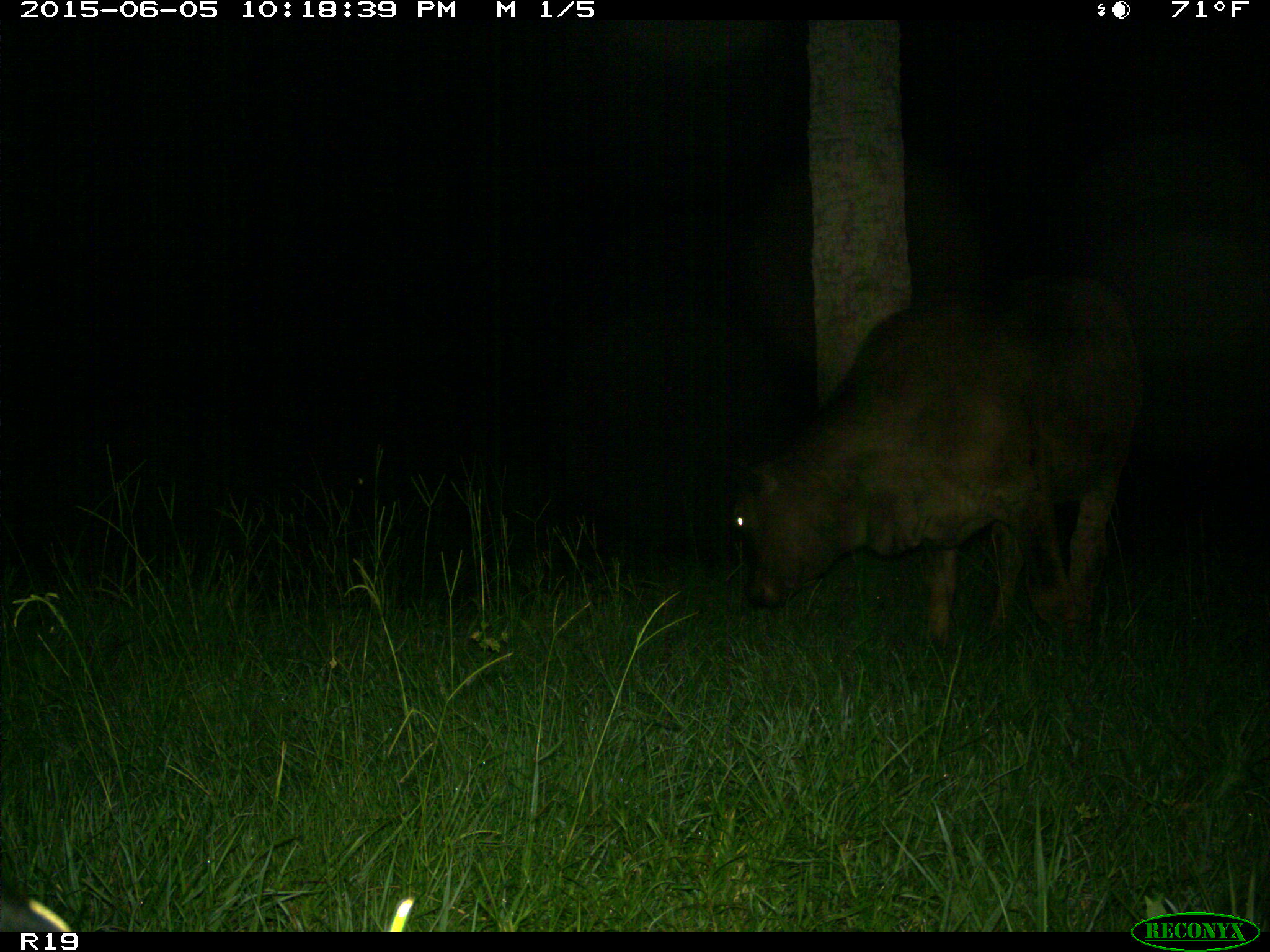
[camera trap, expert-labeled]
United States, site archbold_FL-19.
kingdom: Animalia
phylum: Chordata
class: Mammalia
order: Artiodactyla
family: Bovidae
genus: Bos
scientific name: Bos taurus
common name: domestic cow